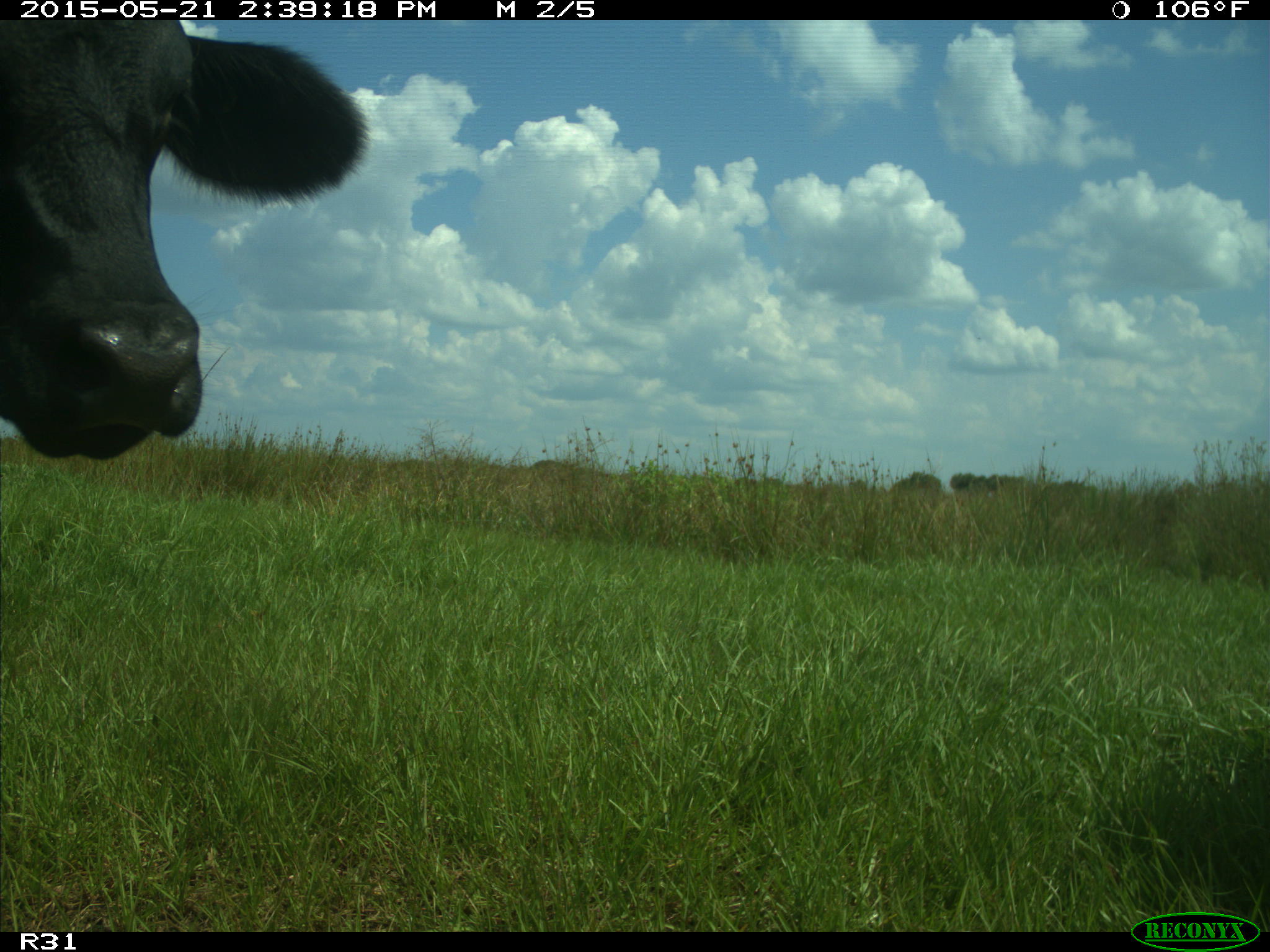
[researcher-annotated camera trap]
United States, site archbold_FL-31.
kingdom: Animalia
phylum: Chordata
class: Mammalia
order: Artiodactyla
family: Bovidae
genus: Bos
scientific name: Bos taurus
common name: domestic cow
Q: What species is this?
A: Bos taurus (domestic cow).